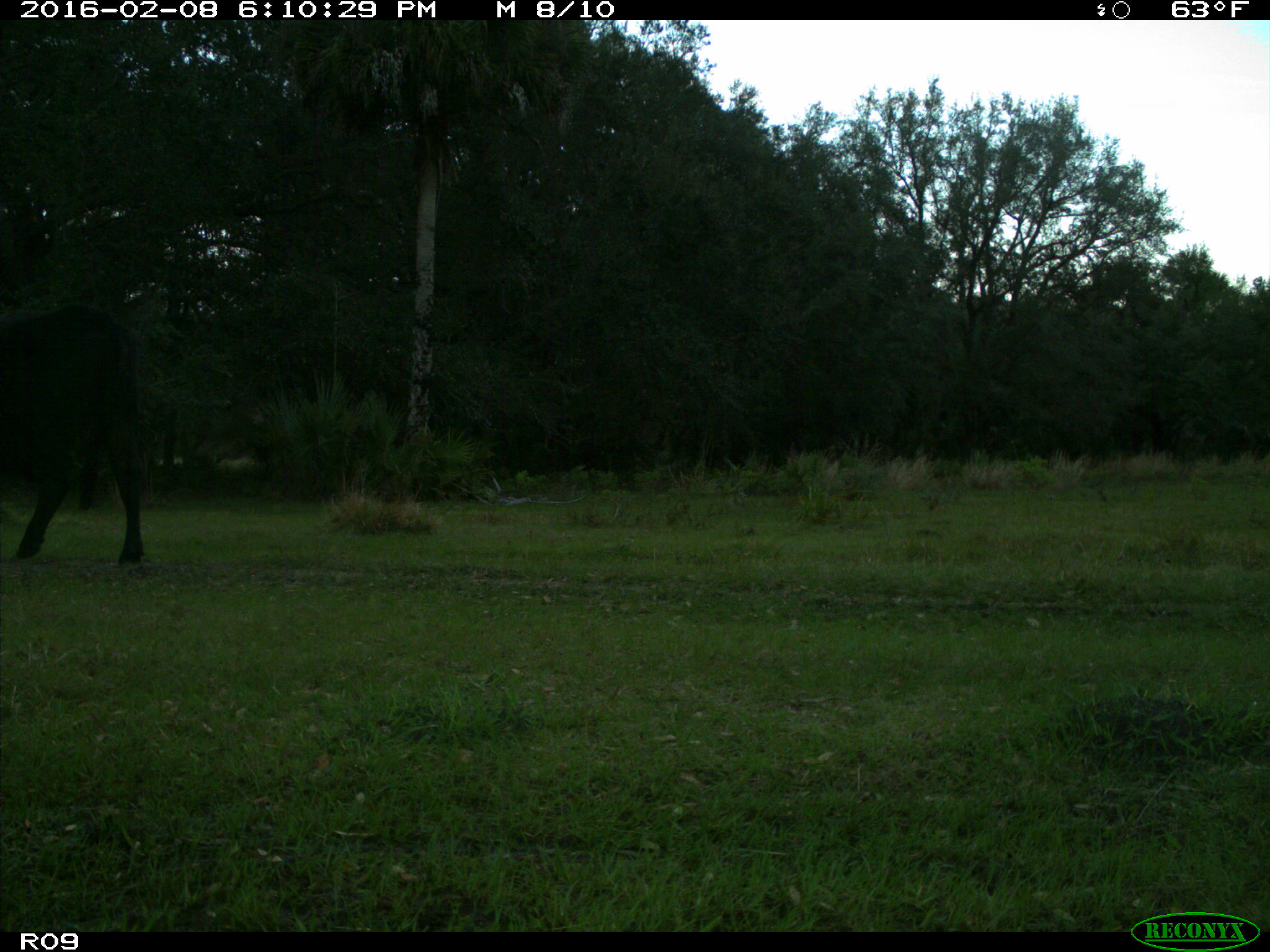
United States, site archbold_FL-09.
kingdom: Animalia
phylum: Chordata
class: Mammalia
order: Artiodactyla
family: Bovidae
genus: Bos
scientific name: Bos taurus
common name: domestic cow